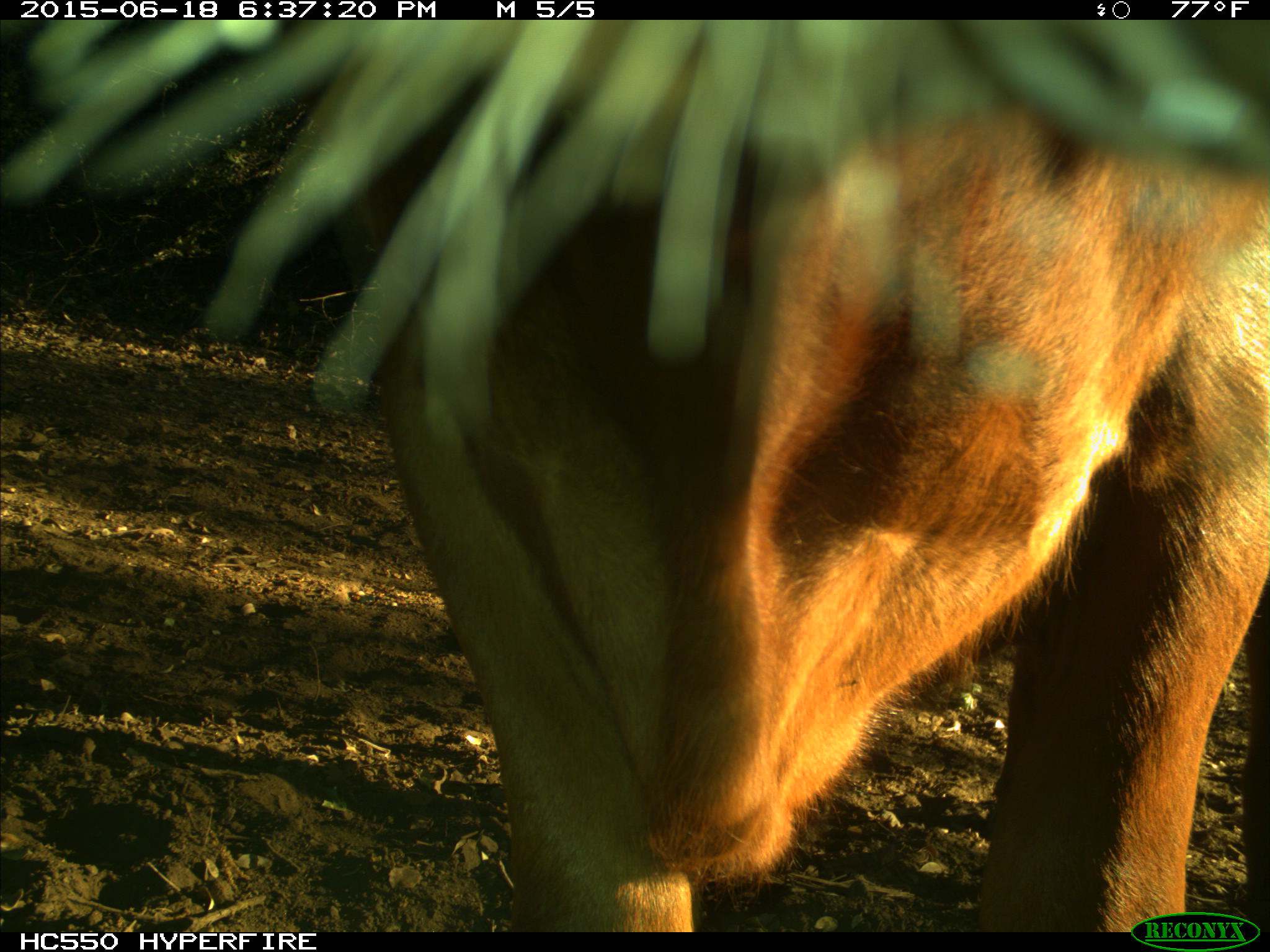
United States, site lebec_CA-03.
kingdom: Animalia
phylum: Chordata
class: Mammalia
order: Artiodactyla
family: Bovidae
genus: Bos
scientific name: Bos taurus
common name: domestic cow